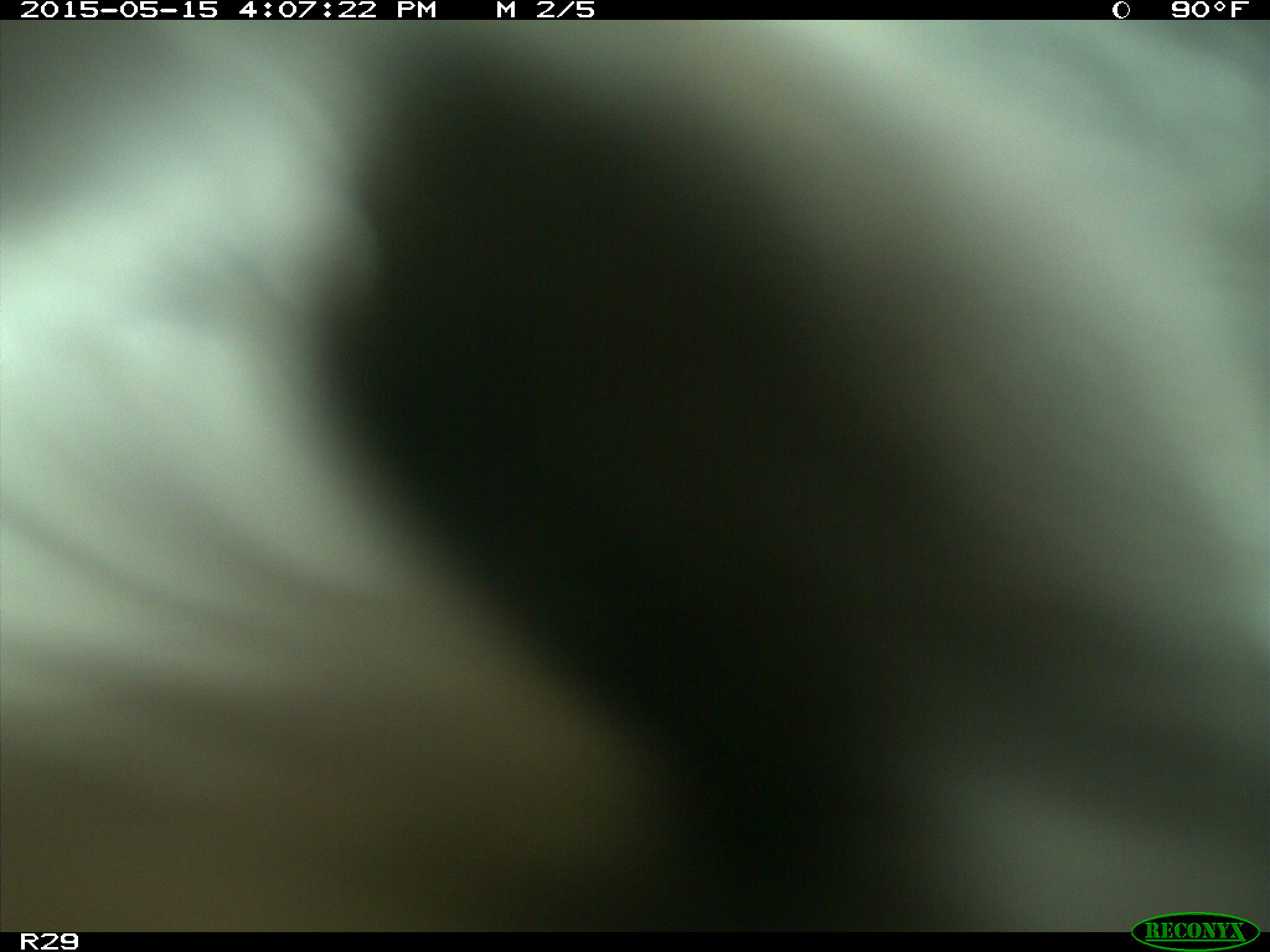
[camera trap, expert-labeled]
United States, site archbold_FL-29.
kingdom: Animalia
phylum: Chordata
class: Mammalia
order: Artiodactyla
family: Bovidae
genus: Bos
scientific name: Bos taurus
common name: domestic cow